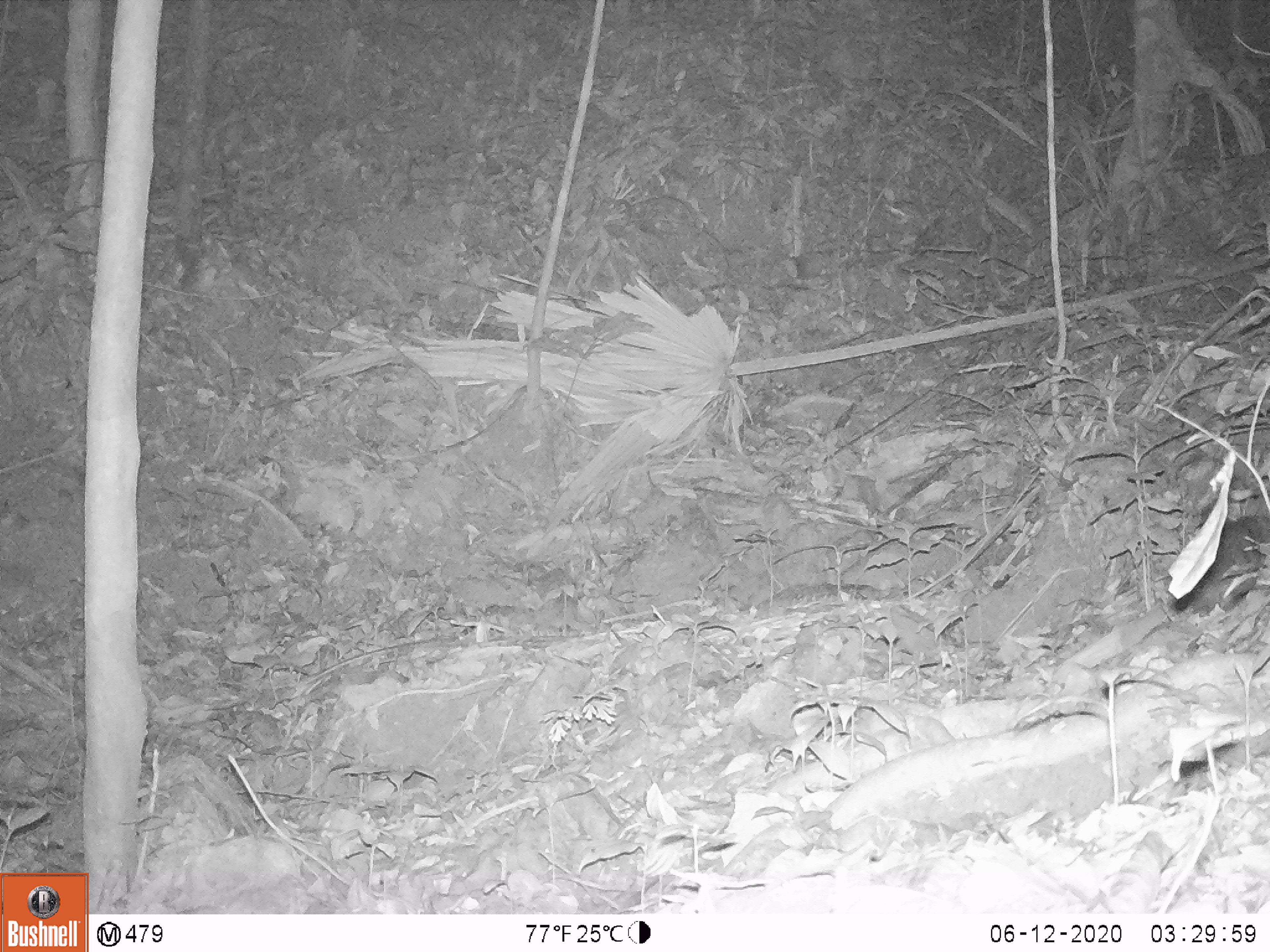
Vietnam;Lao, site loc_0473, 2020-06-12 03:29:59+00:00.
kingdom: Animalia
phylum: Chordata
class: Mammalia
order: Carnivora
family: Mustelidae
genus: Melogale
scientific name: Melogale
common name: ferret badger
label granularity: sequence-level